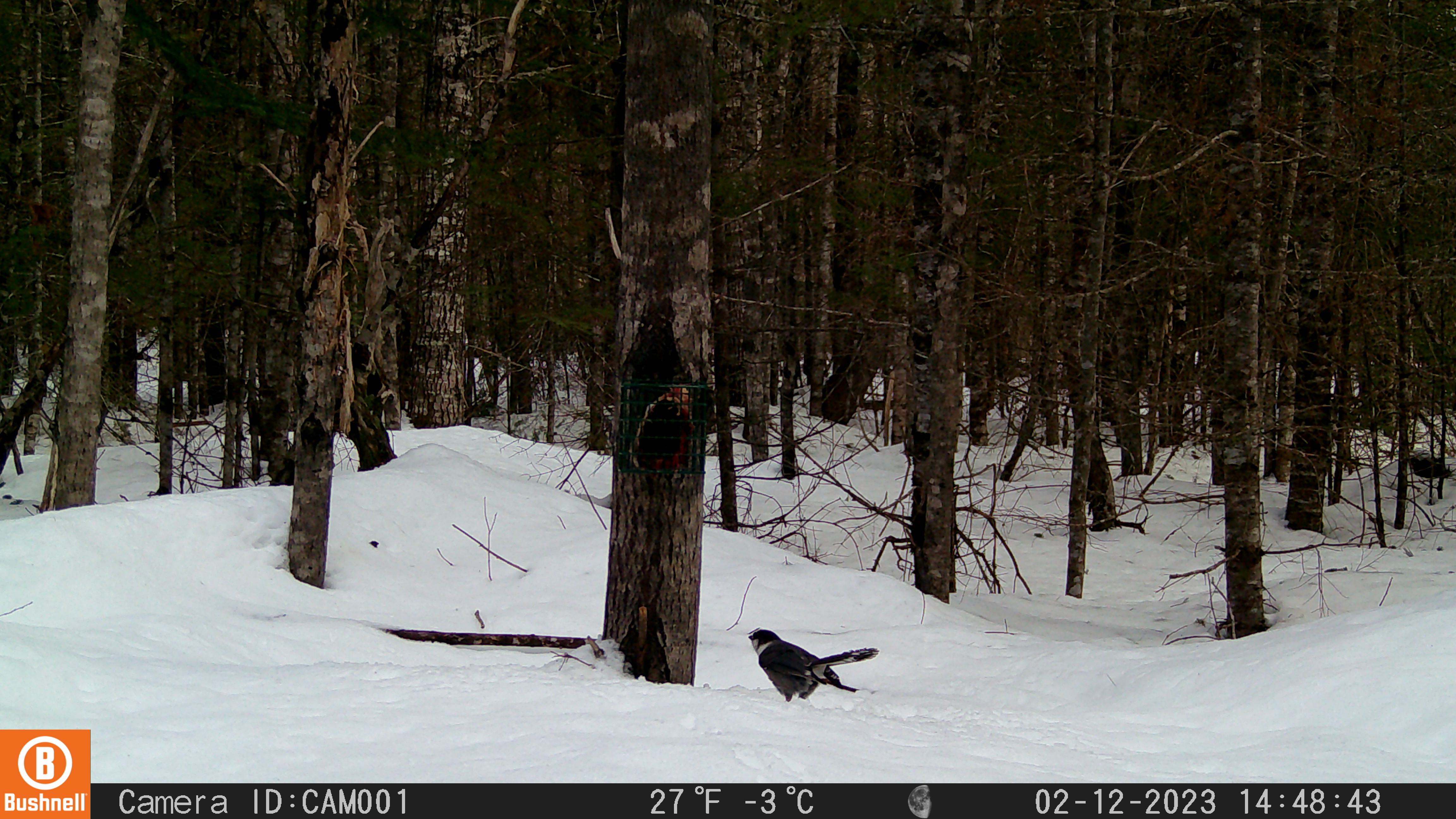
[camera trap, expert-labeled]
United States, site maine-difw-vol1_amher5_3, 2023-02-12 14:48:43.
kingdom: Animalia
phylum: Chordata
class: Aves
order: Passeriformes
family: Corvidae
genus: Perisoreus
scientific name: Perisoreus canadensis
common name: canada jay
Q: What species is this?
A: Canada jay (Perisoreus canadensis).